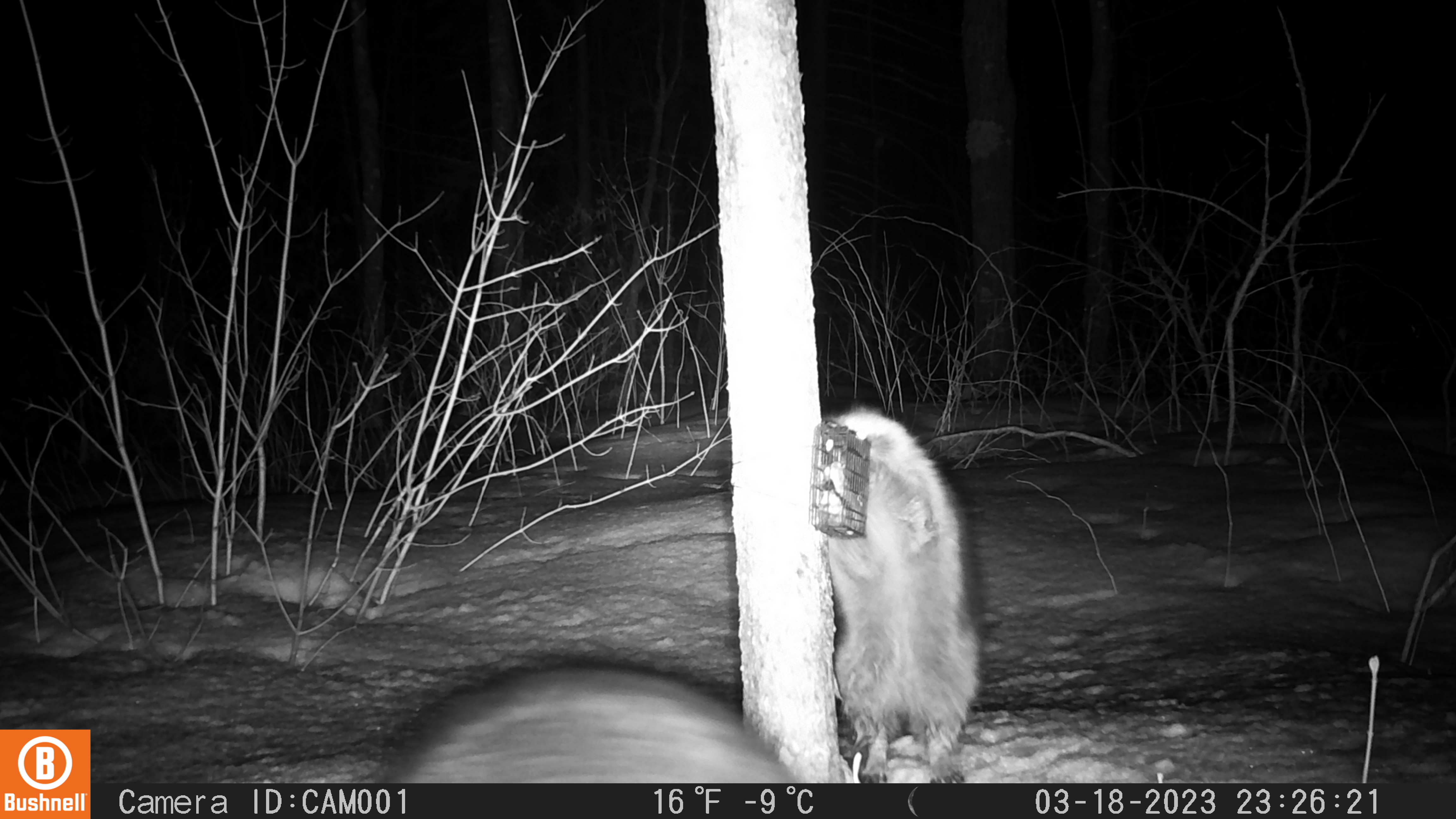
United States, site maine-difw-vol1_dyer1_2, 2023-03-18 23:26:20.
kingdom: Animalia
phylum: Chordata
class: Mammalia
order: Carnivora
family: Procyonidae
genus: Procyon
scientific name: Procyon lotor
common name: raccoon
Raccoon (Procyon lotor).